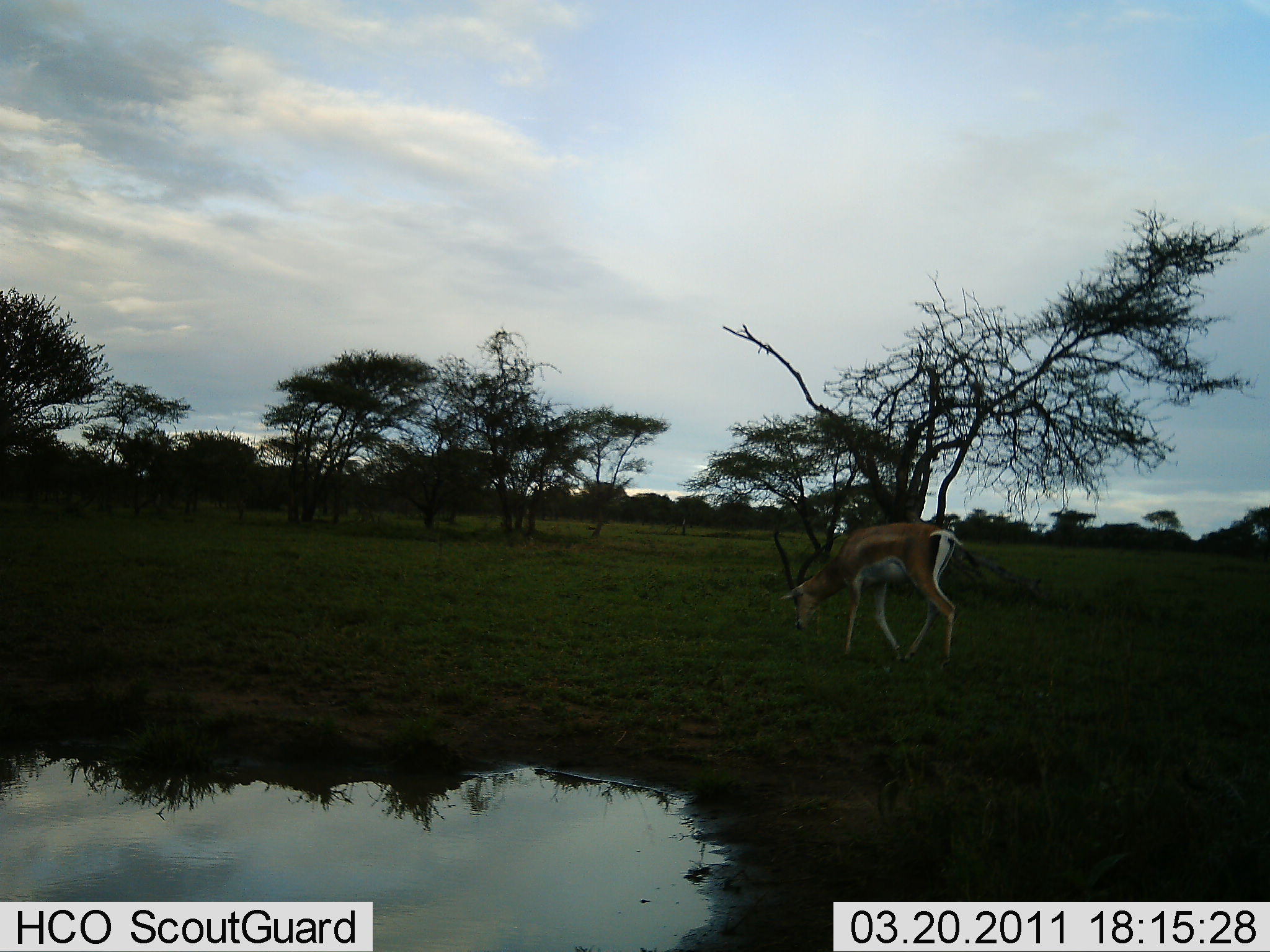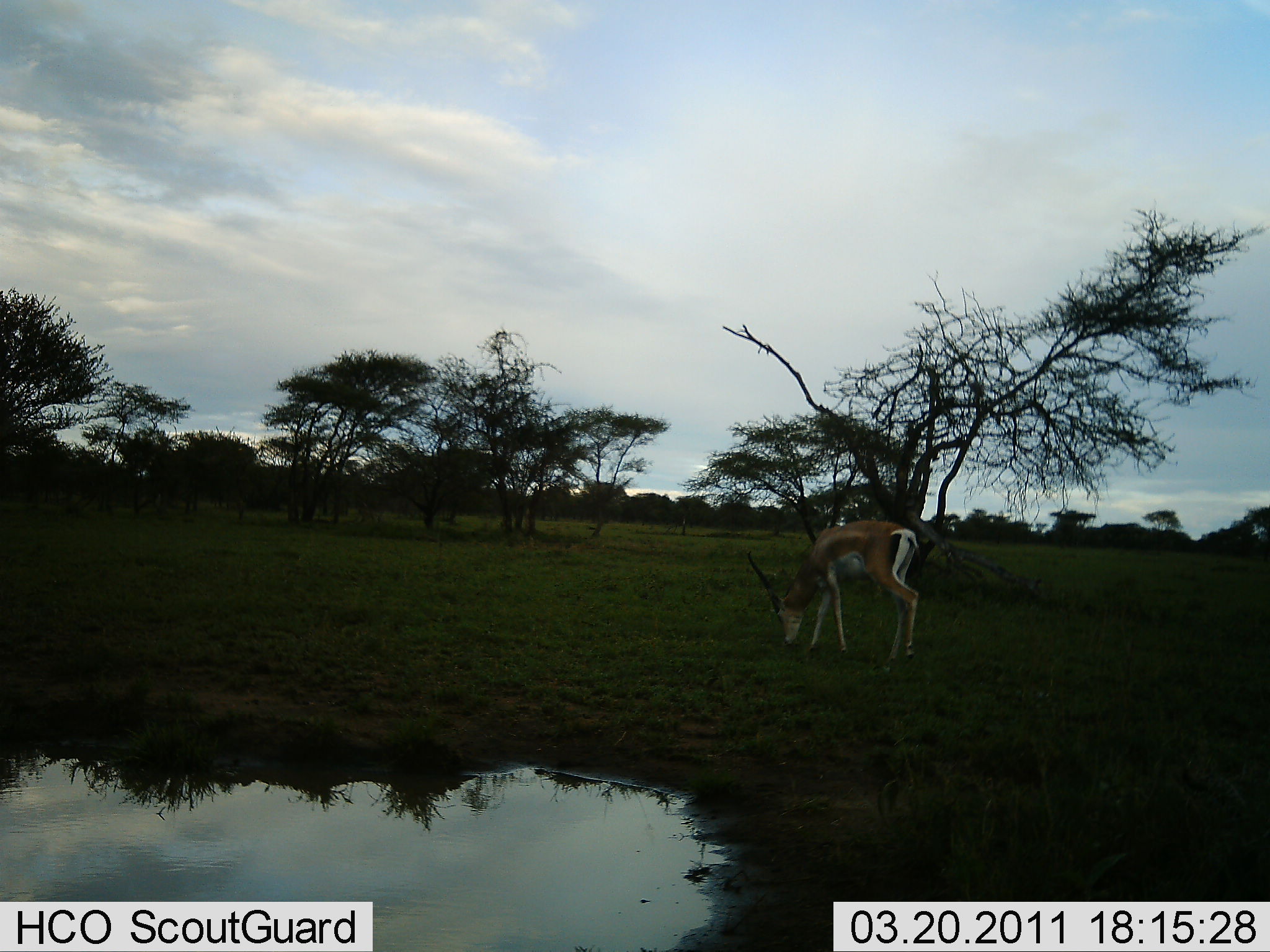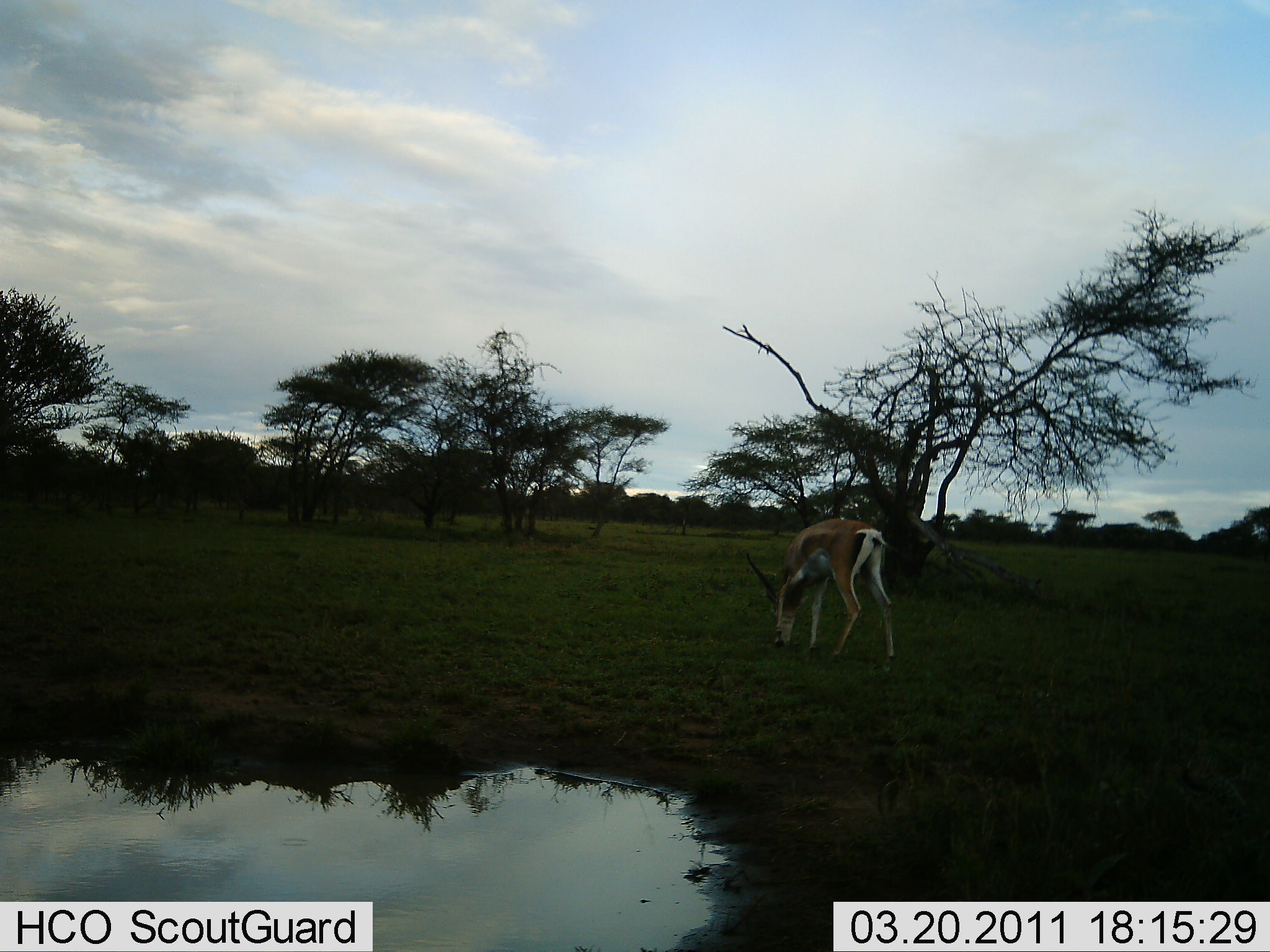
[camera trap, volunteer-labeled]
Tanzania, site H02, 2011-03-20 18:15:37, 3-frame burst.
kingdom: Animalia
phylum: Chordata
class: Mammalia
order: Artiodactyla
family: Bovidae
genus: Nanger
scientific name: Nanger granti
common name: grant's gazelle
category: gazellegrants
Gazellegrants (grant's gazelle) (Nanger granti), count 1. Behavior (volunteer vote fractions): standing 8%, resting 0%, moving 33%, interacting 0%. Young present (vote fraction): 0%. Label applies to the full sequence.